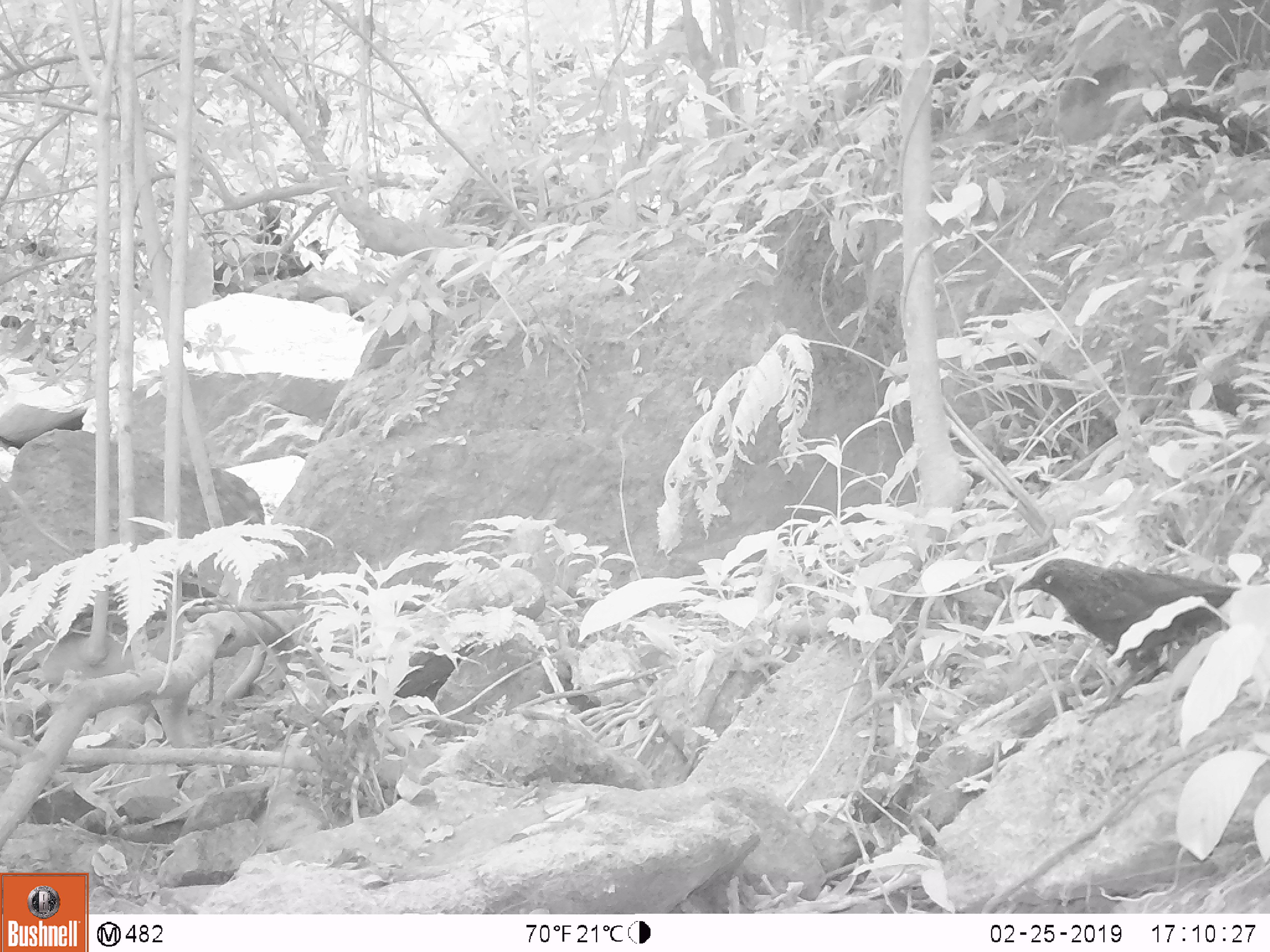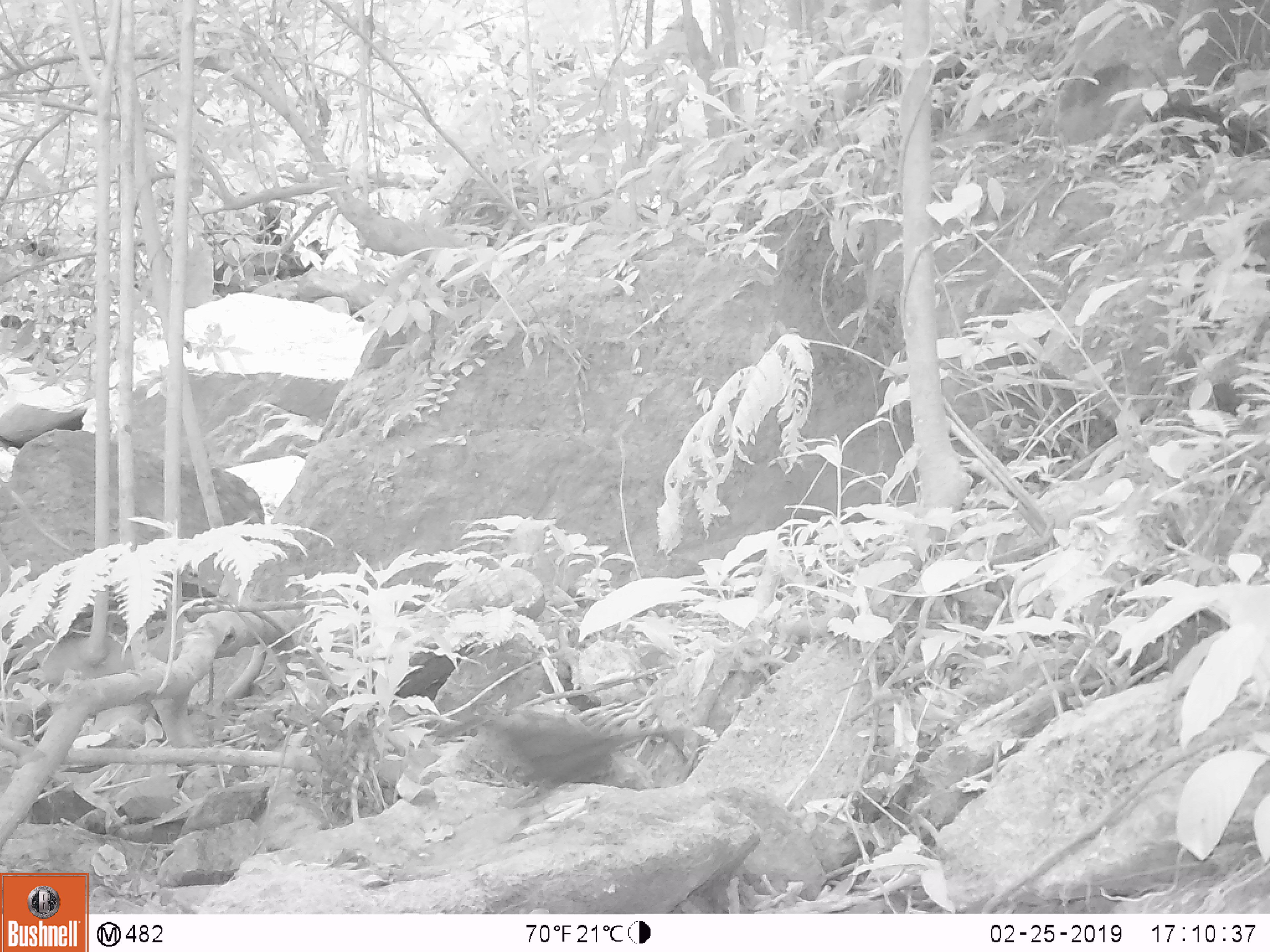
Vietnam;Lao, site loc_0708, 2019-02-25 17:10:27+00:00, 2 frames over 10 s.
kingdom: Animalia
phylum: Chordata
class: Aves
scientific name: Aves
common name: bird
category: unidentified bird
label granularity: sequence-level